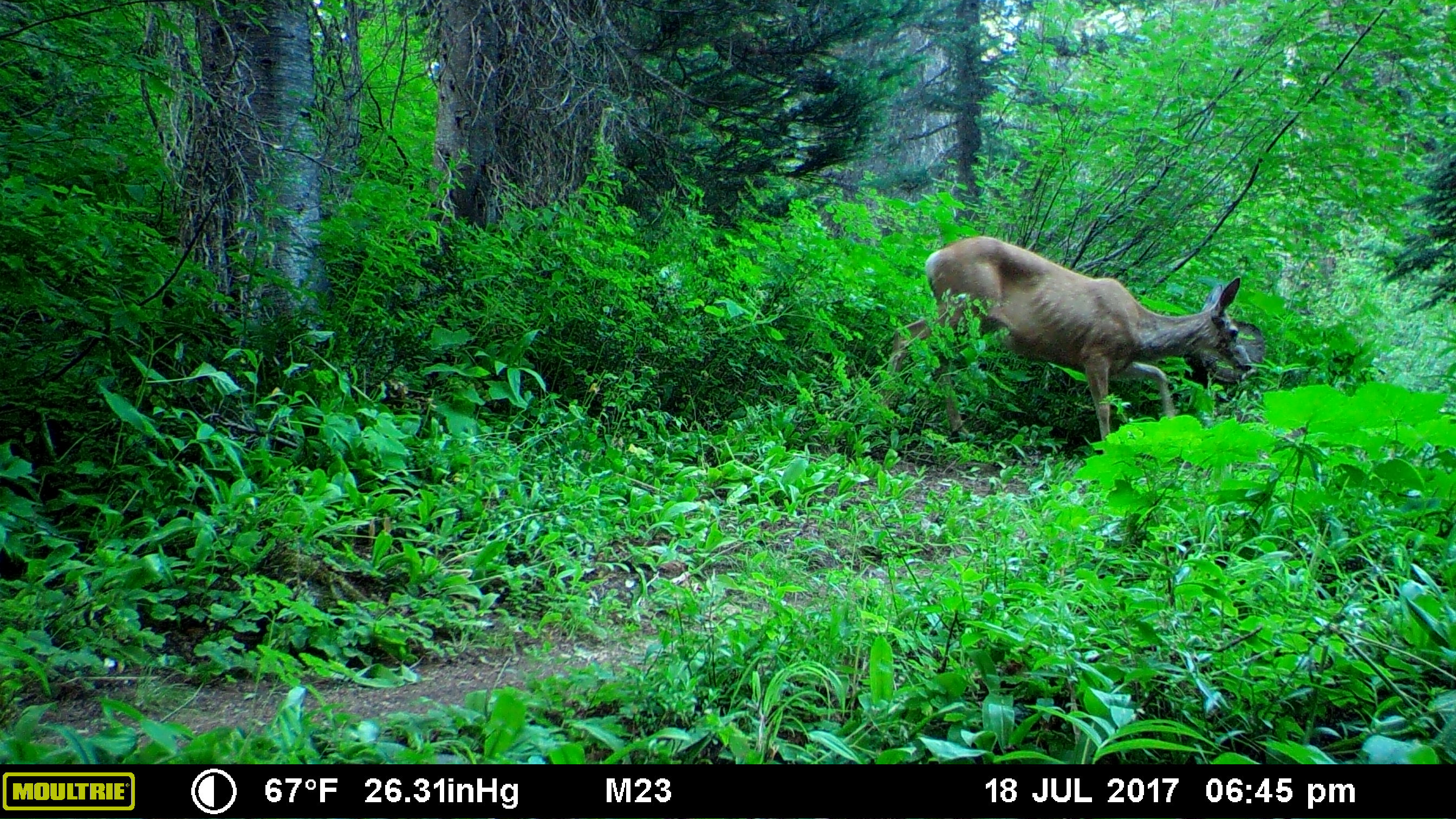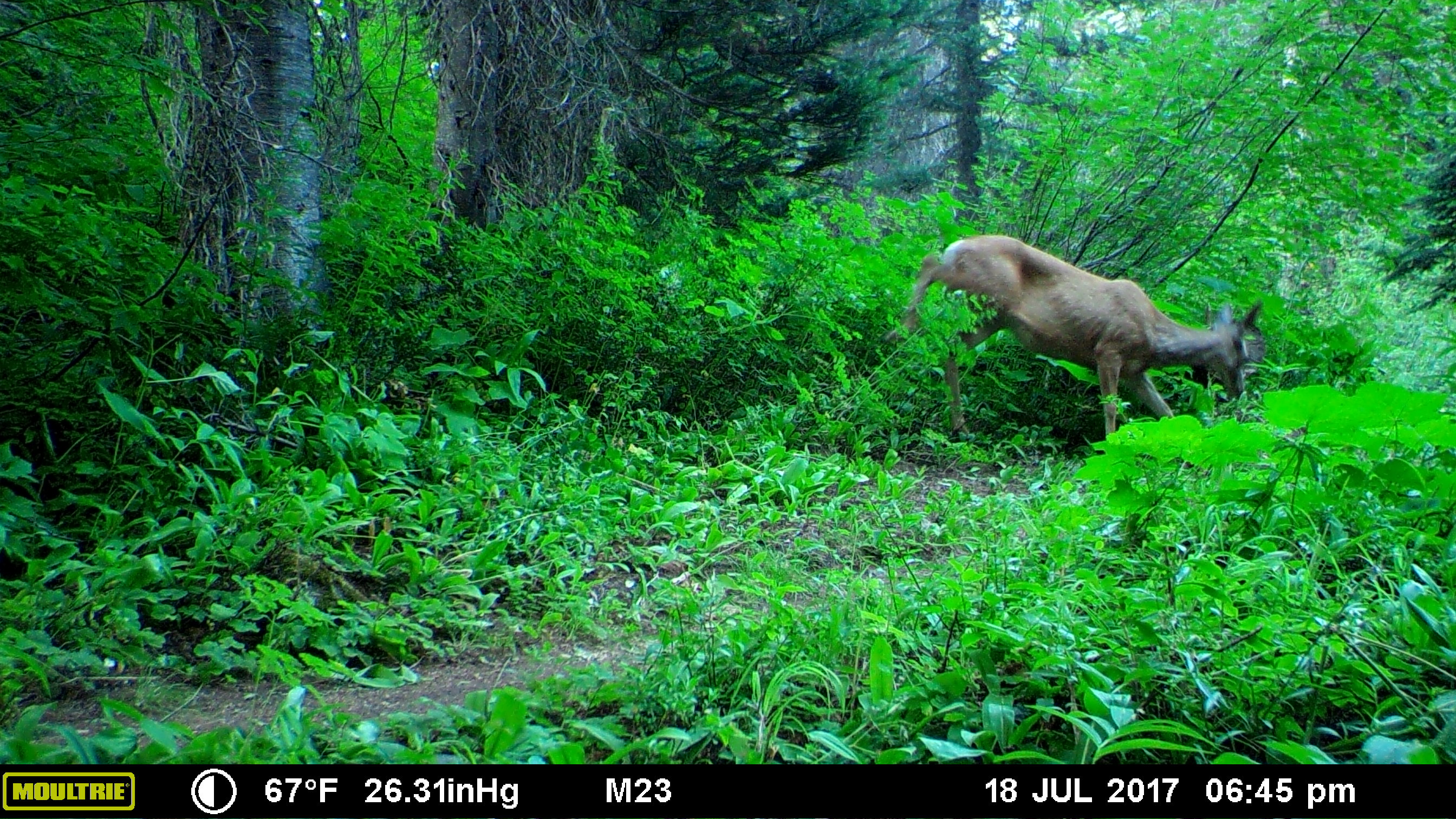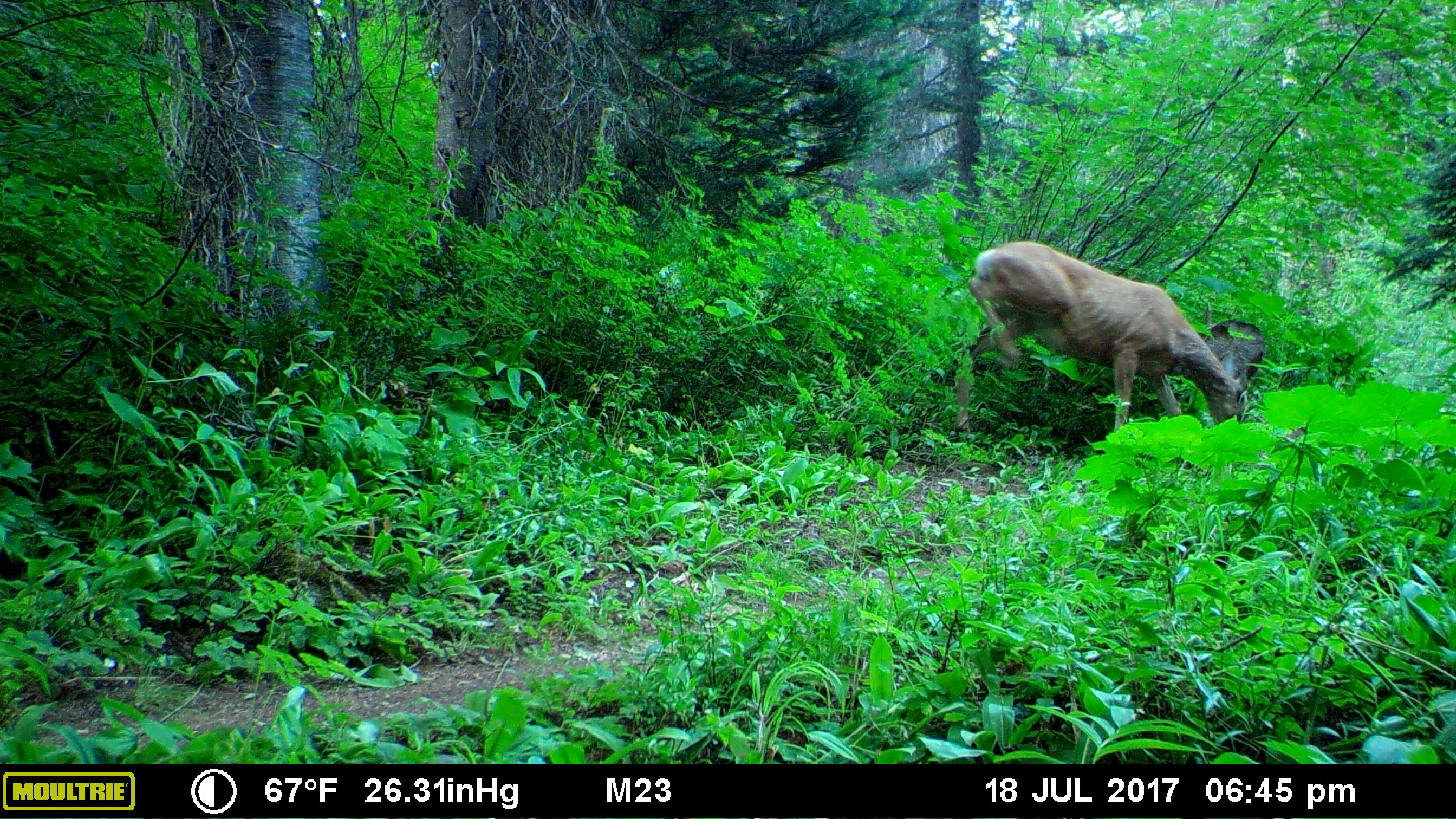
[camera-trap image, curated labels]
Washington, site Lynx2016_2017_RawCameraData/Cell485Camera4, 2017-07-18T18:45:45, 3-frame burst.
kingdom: Animalia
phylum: Chordata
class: Mammalia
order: Artiodactyla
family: Cervidae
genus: Odocoileus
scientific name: Odocoileus hemionus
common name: mule deer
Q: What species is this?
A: Odocoileus hemionus (mule deer).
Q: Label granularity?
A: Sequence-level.